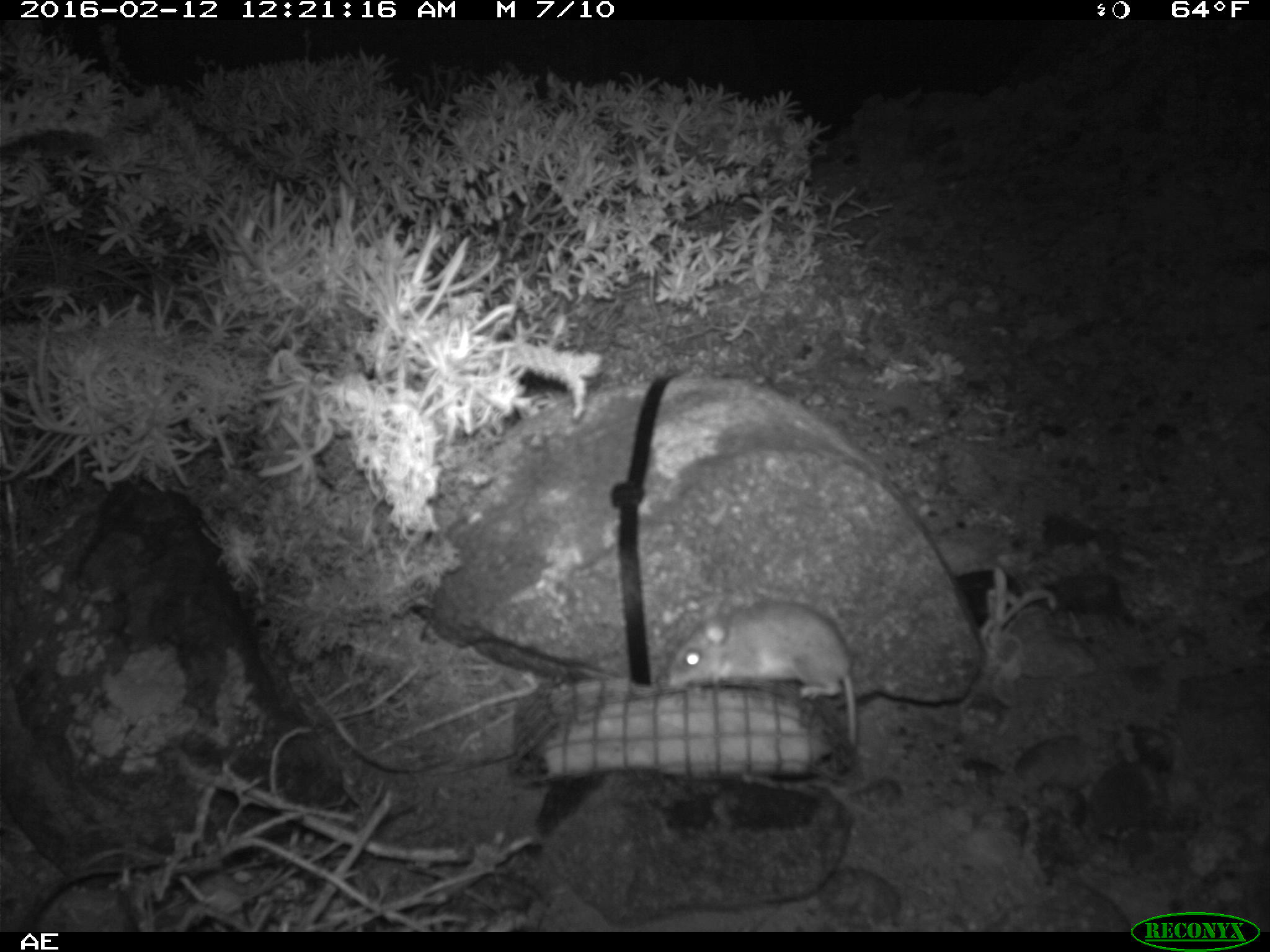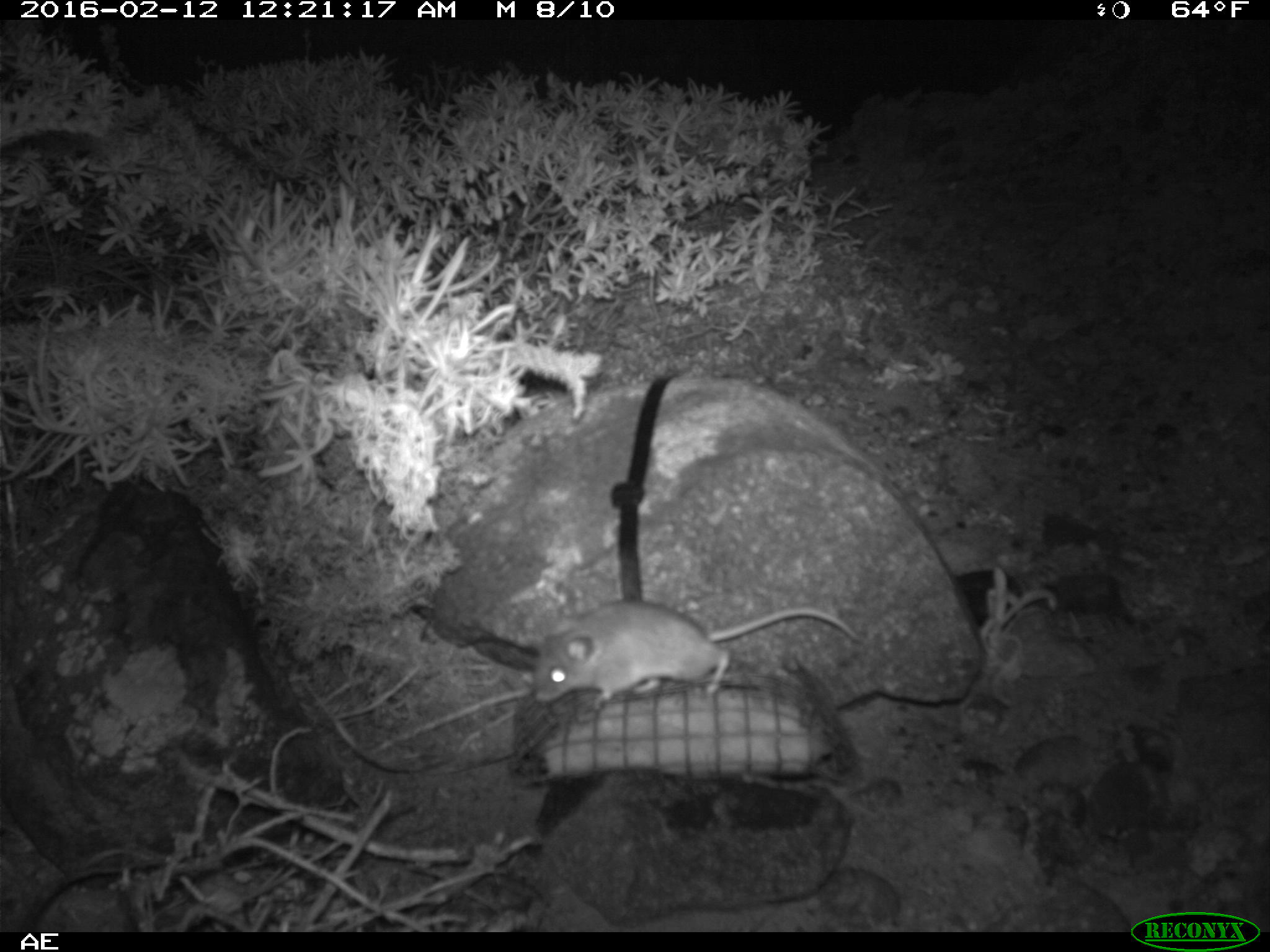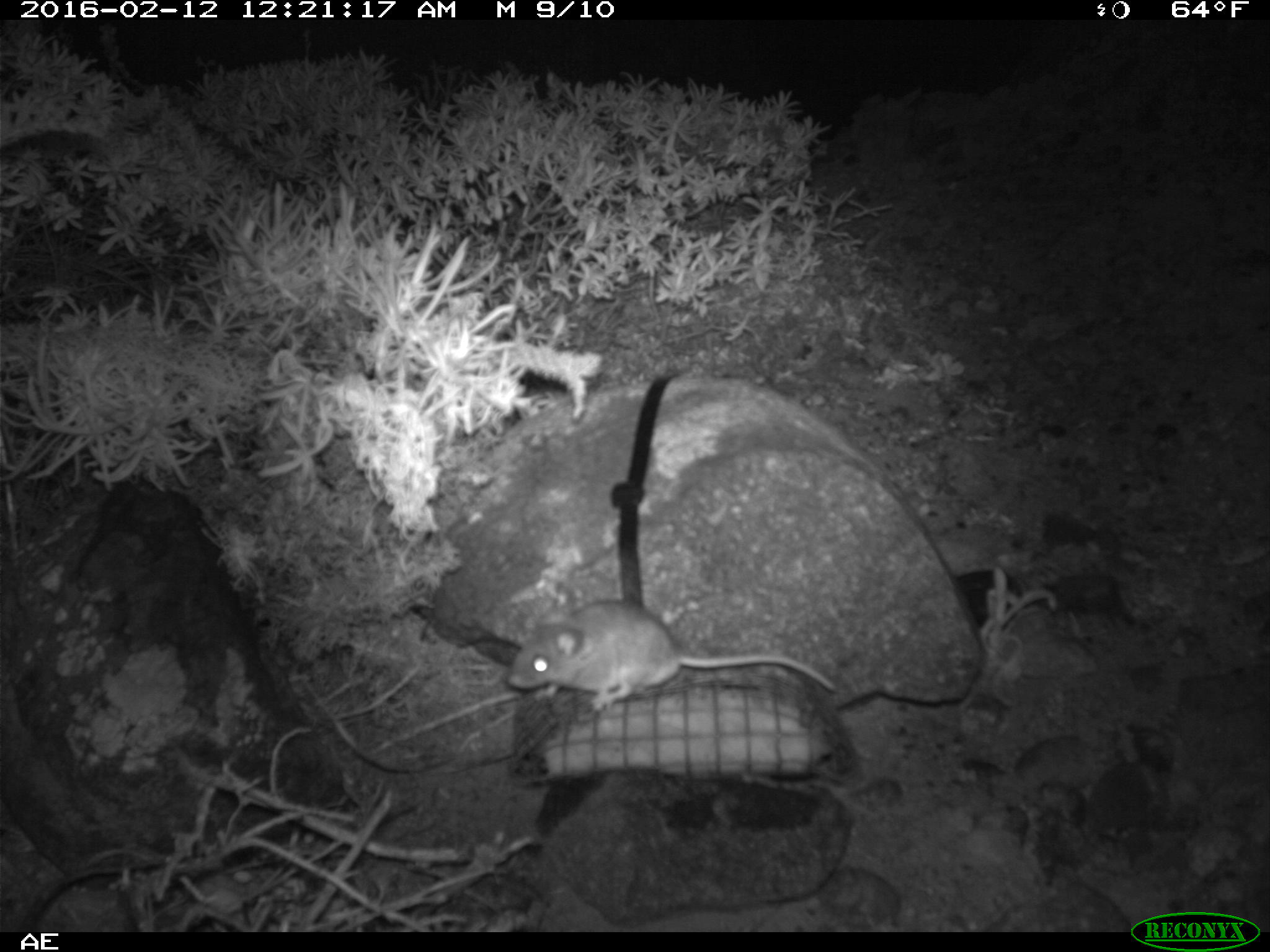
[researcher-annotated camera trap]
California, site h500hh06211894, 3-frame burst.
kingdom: Animalia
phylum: Chordata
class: Mammalia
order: Rodentia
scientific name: Rodentia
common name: rodent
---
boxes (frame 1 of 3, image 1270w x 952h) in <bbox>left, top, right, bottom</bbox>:
rodent: <bbox>666, 597, 861, 747</bbox>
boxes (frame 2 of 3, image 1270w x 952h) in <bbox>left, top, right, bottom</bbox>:
rodent: <bbox>533, 600, 859, 708</bbox>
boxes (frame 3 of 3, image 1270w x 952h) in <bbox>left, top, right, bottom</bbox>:
rodent: <bbox>506, 598, 845, 713</bbox>